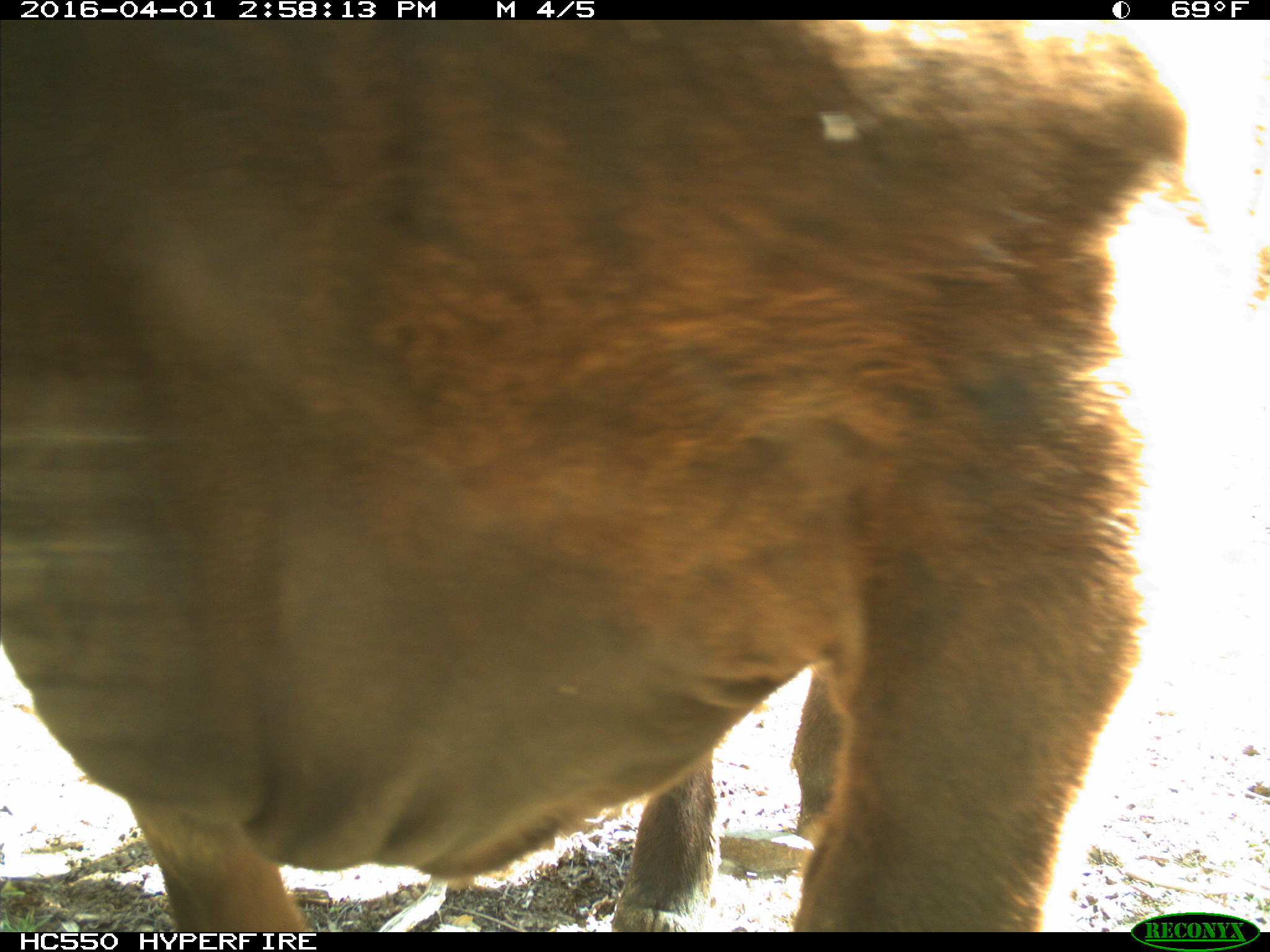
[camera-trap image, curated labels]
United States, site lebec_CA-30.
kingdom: Animalia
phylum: Chordata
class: Mammalia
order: Artiodactyla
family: Bovidae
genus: Bos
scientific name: Bos taurus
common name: domestic cow